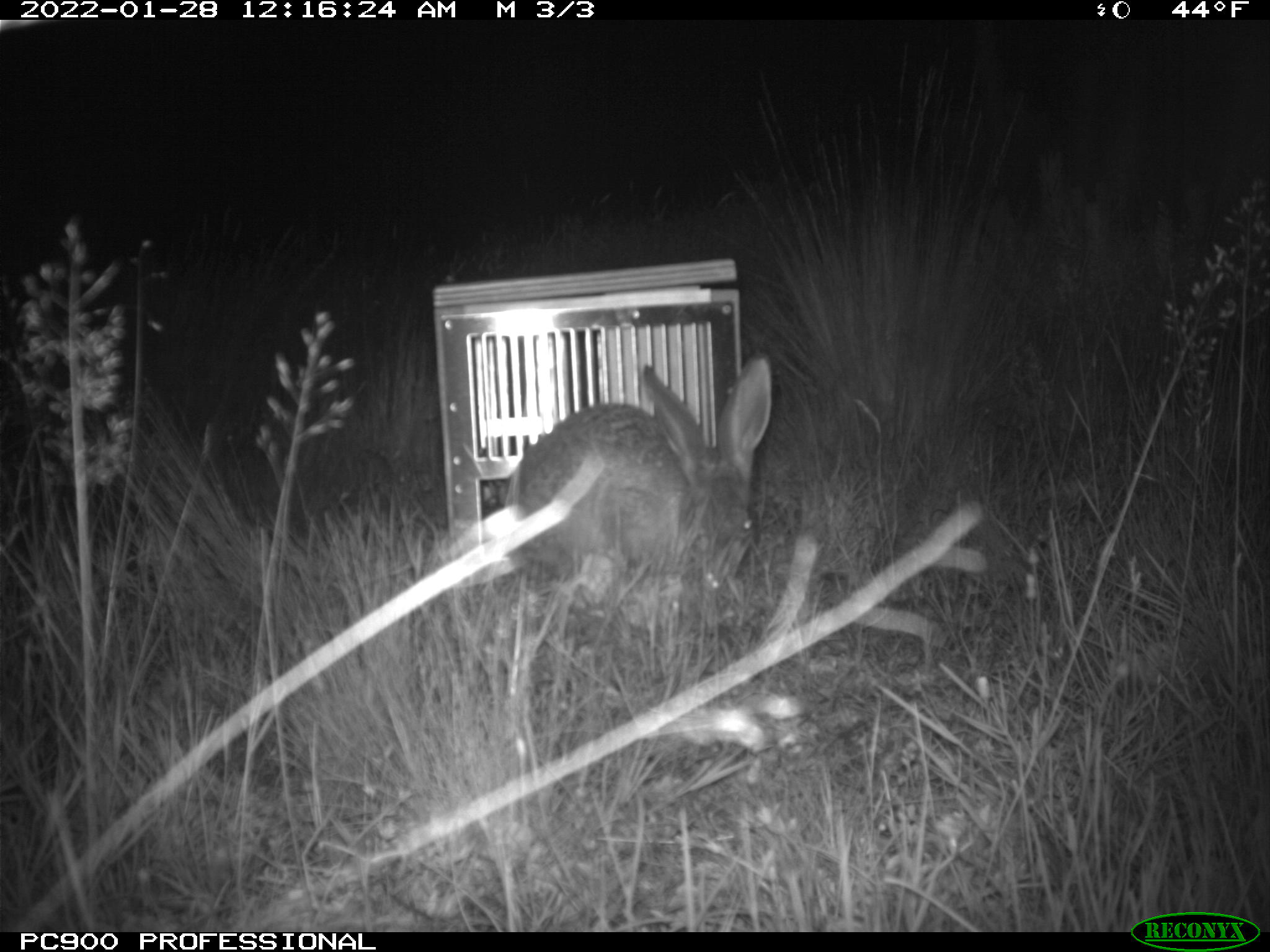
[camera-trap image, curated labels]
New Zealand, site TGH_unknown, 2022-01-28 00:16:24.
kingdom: Animalia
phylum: Chordata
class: Mammalia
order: Lagomorpha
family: Leporidae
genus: Lepus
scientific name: Lepus europaeus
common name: brown hare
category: hare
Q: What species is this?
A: Hare (brown hare) (Lepus europaeus).